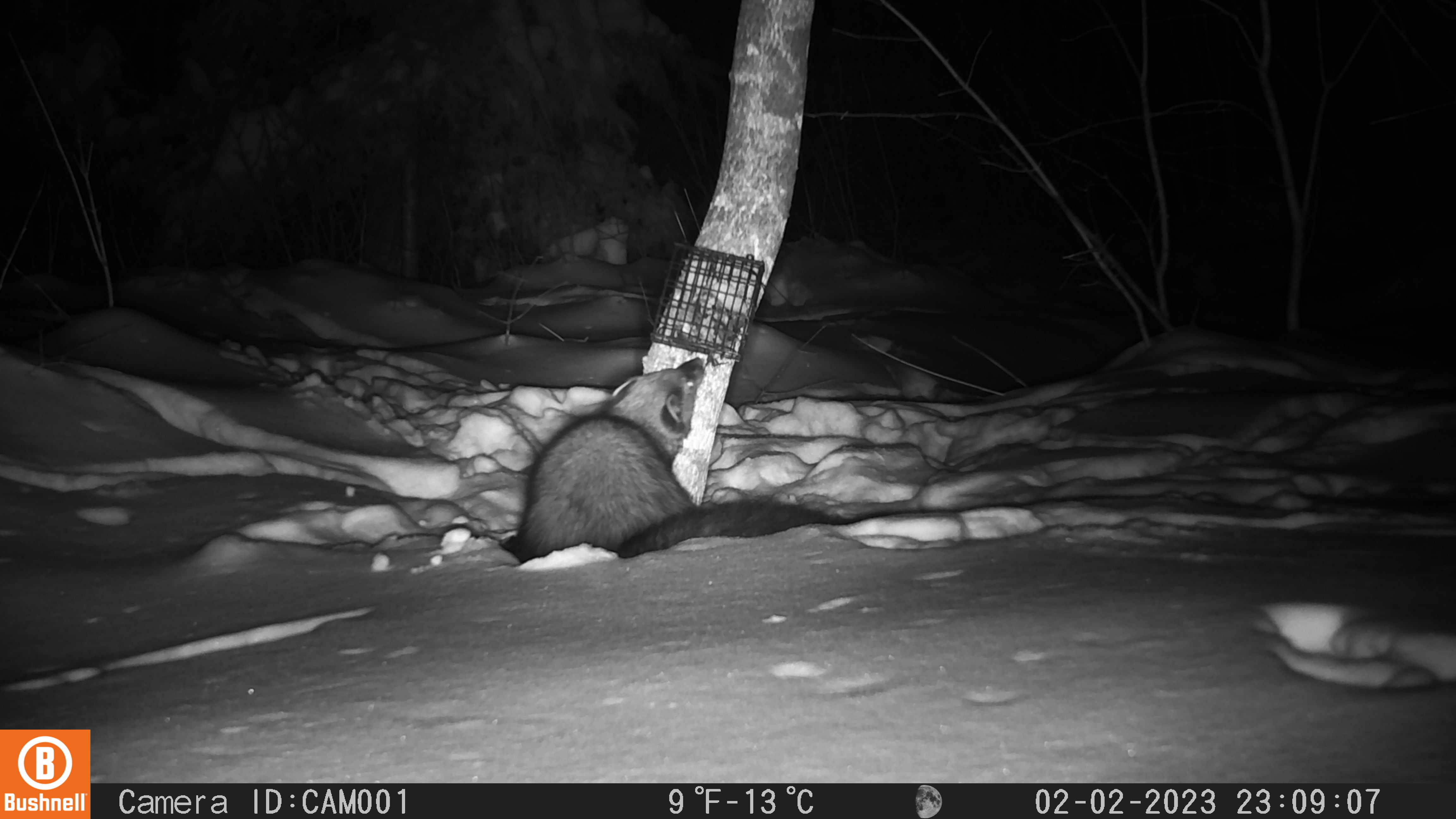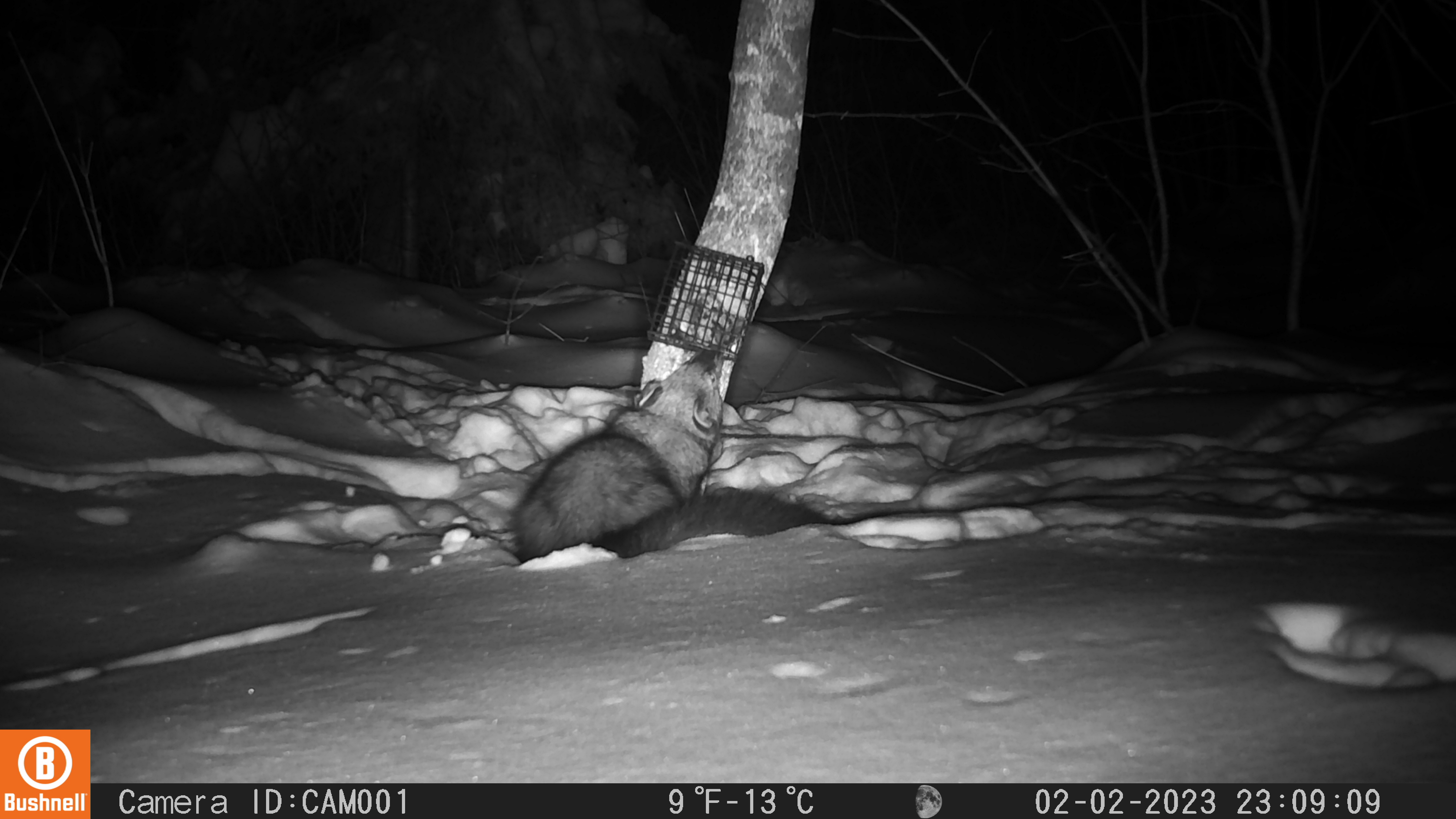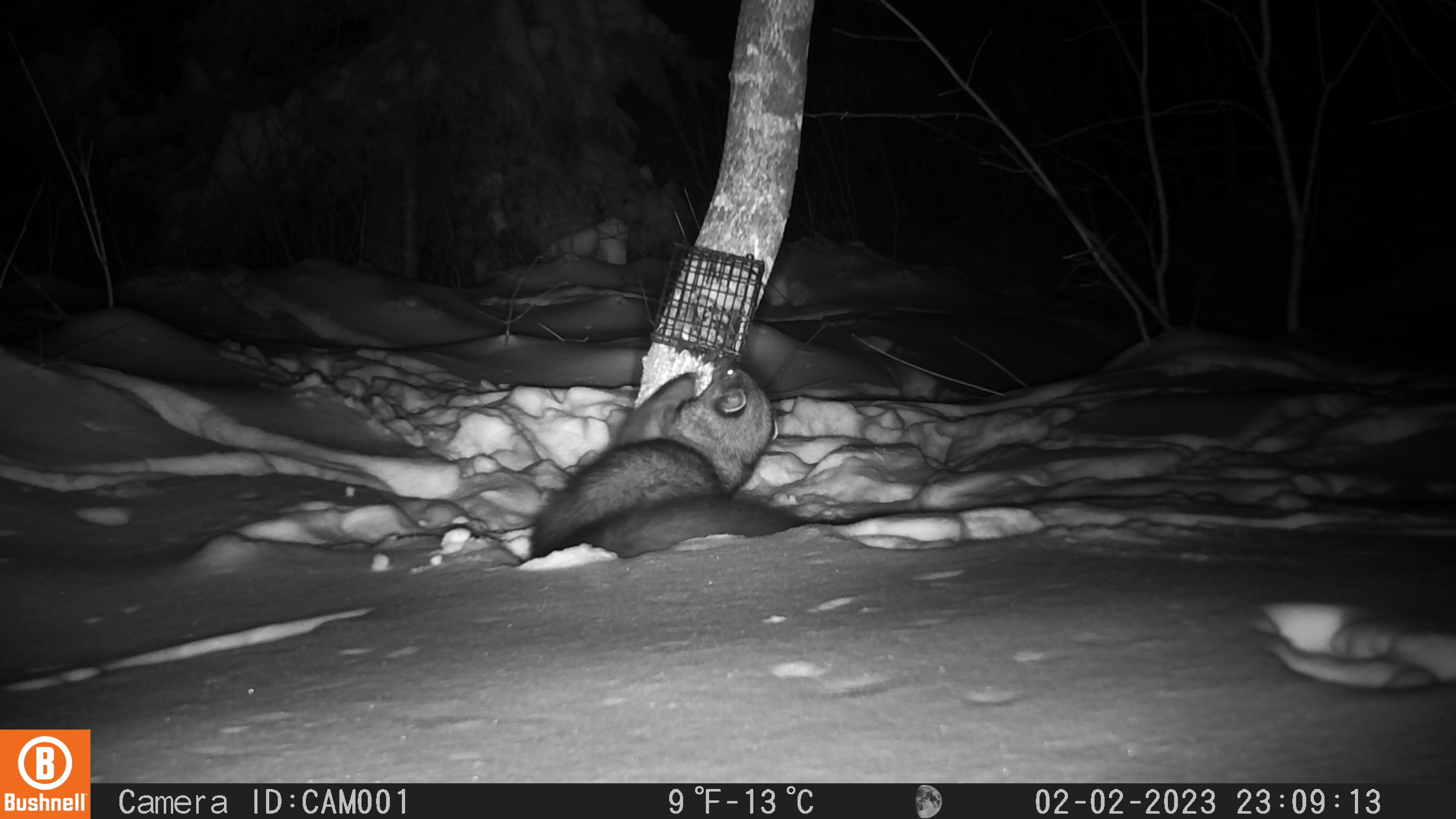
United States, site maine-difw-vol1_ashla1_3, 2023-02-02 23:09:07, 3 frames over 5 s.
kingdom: Animalia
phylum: Chordata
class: Mammalia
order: Carnivora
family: Mustelidae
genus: Pekania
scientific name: Pekania pennanti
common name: fisher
Fisher (Pekania pennanti).